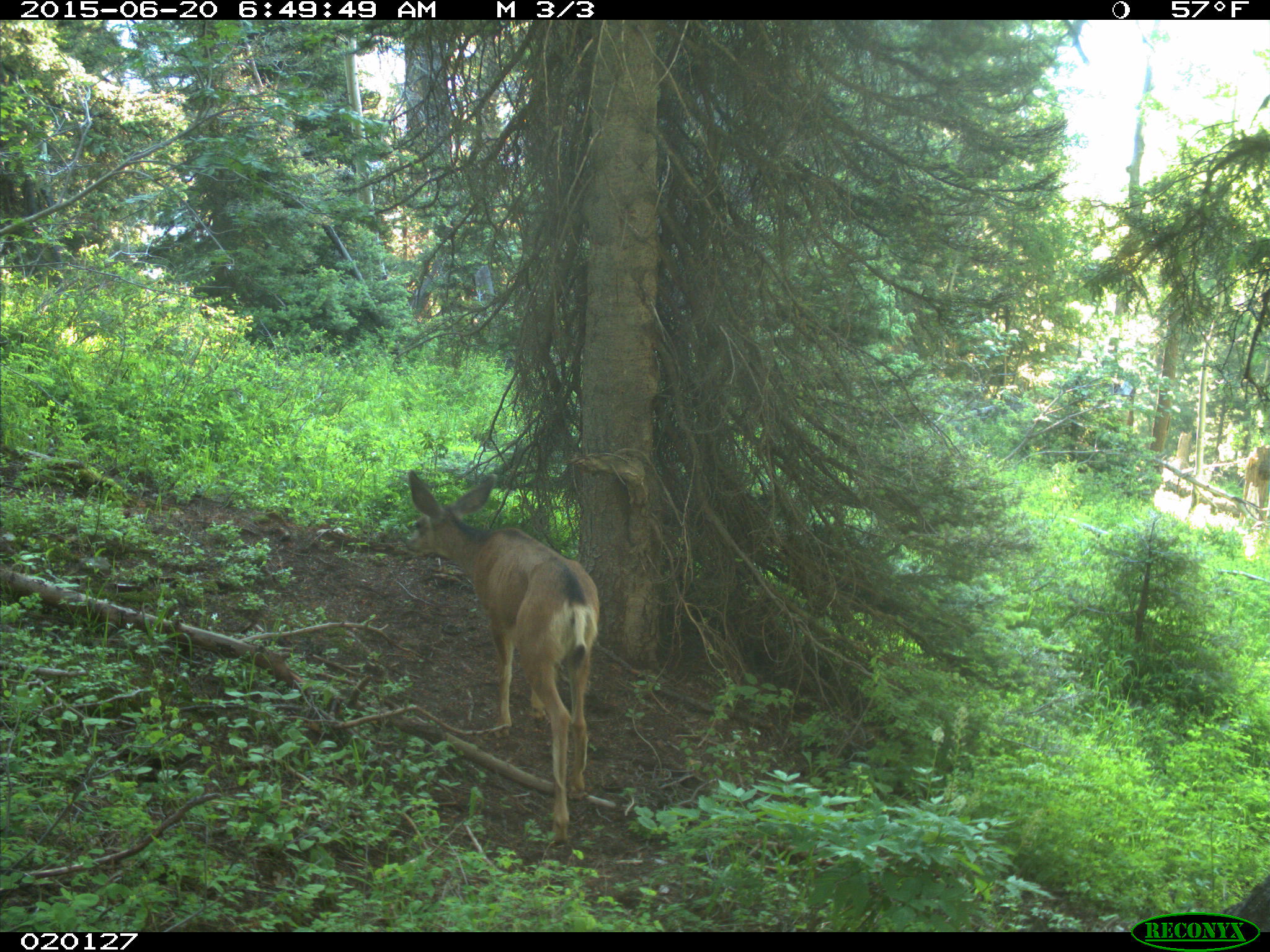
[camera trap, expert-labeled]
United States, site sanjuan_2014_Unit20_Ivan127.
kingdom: Animalia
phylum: Chordata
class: Mammalia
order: Artiodactyla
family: Cervidae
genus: Odocoileus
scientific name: Odocoileus hemionus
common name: mule deer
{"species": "Odocoileus hemionus (mule deer)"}